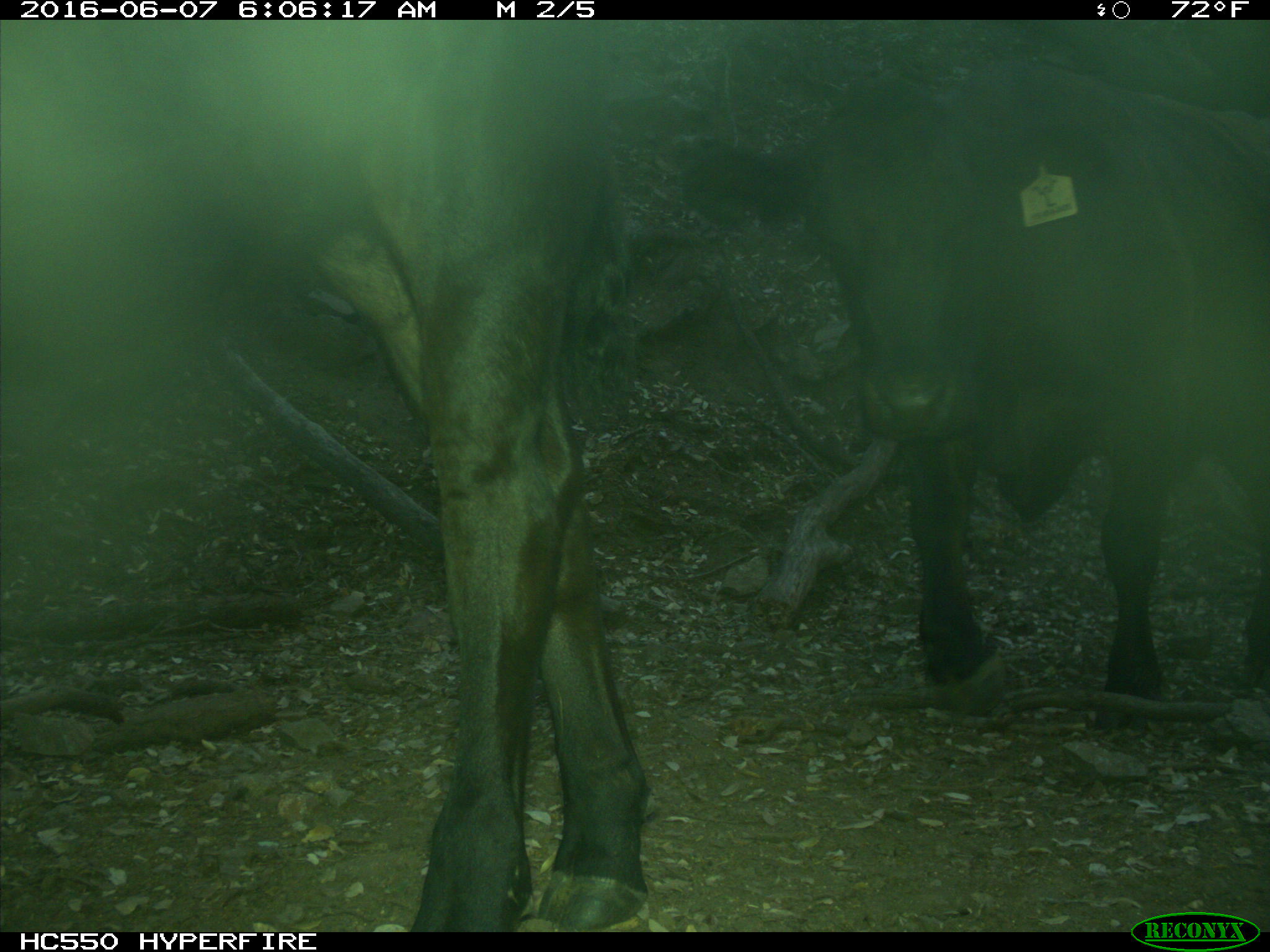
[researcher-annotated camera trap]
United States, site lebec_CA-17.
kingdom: Animalia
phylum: Chordata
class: Mammalia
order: Artiodactyla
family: Bovidae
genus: Bos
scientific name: Bos taurus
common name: domestic cow